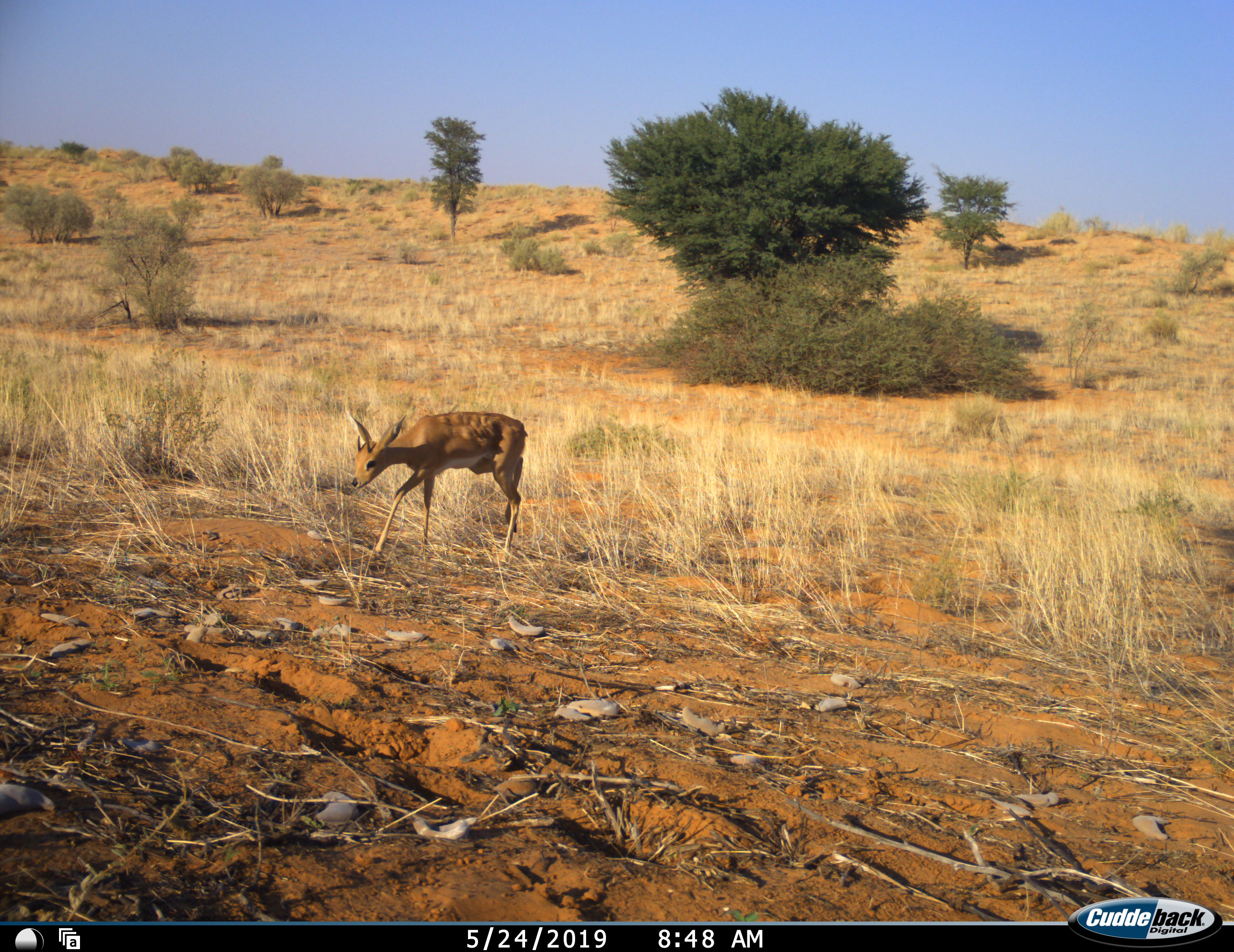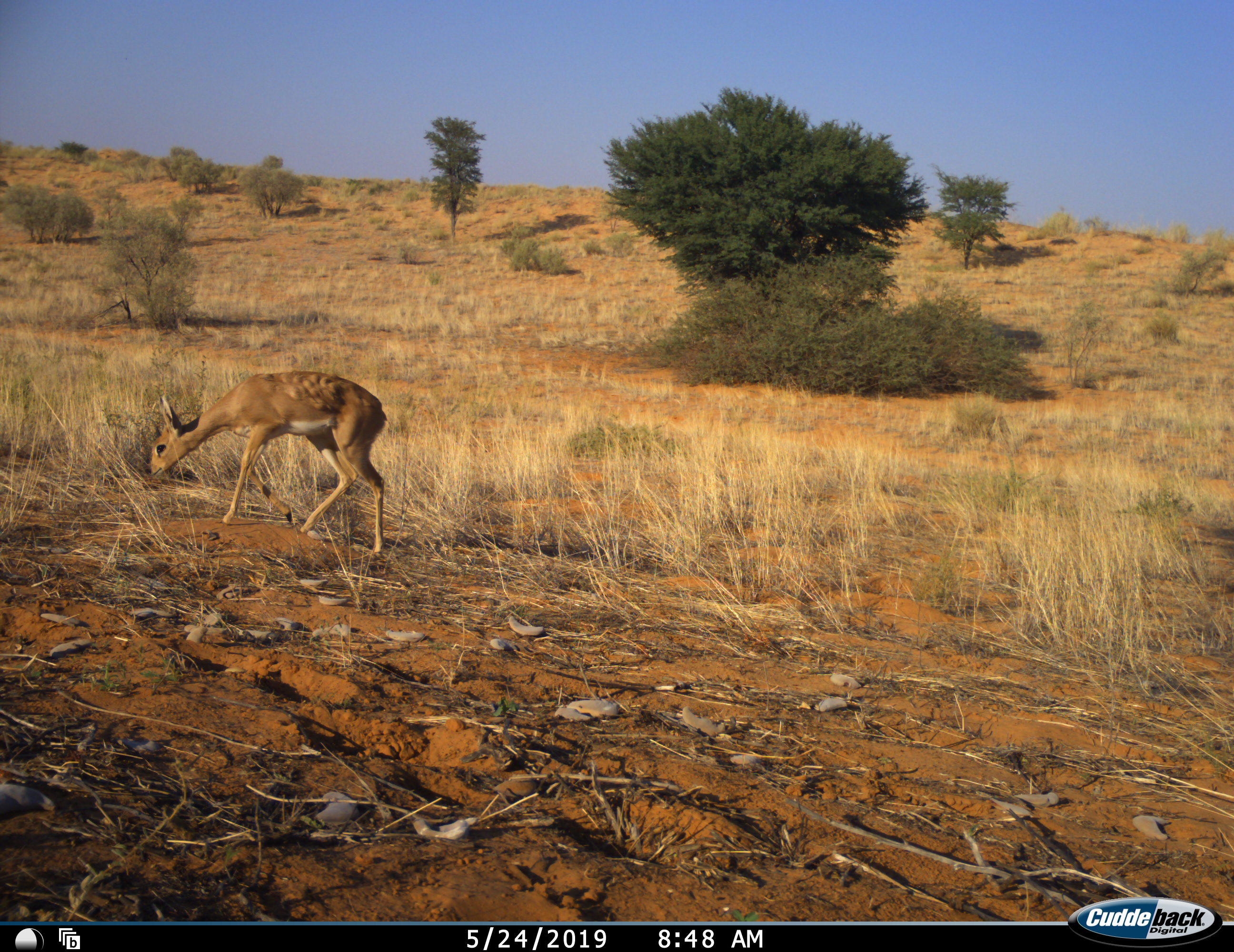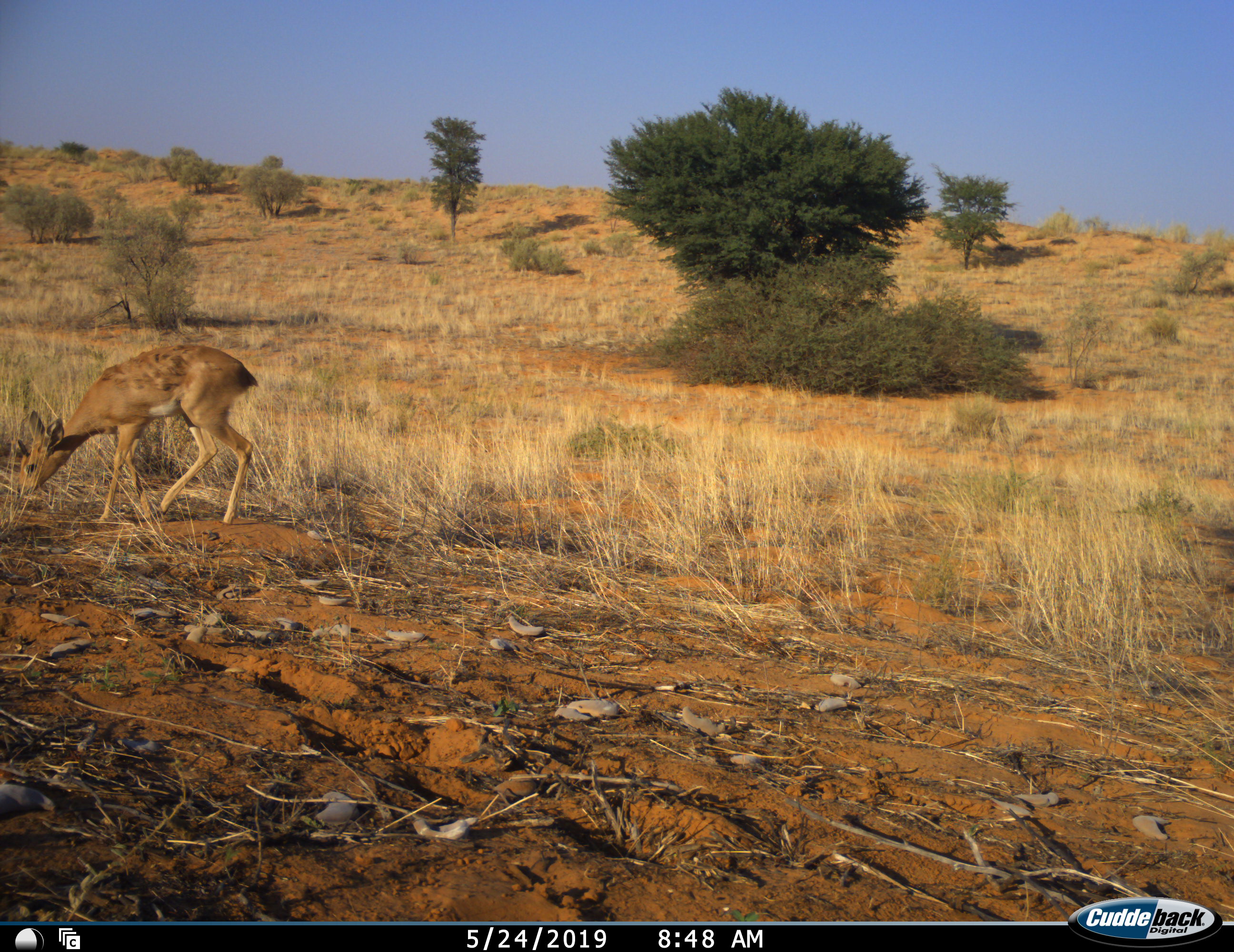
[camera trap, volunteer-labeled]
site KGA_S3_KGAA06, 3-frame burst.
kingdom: Animalia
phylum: Chordata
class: Mammalia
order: Artiodactyla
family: Bovidae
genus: Raphicerus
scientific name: Raphicerus campestris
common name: steenbok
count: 1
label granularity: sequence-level